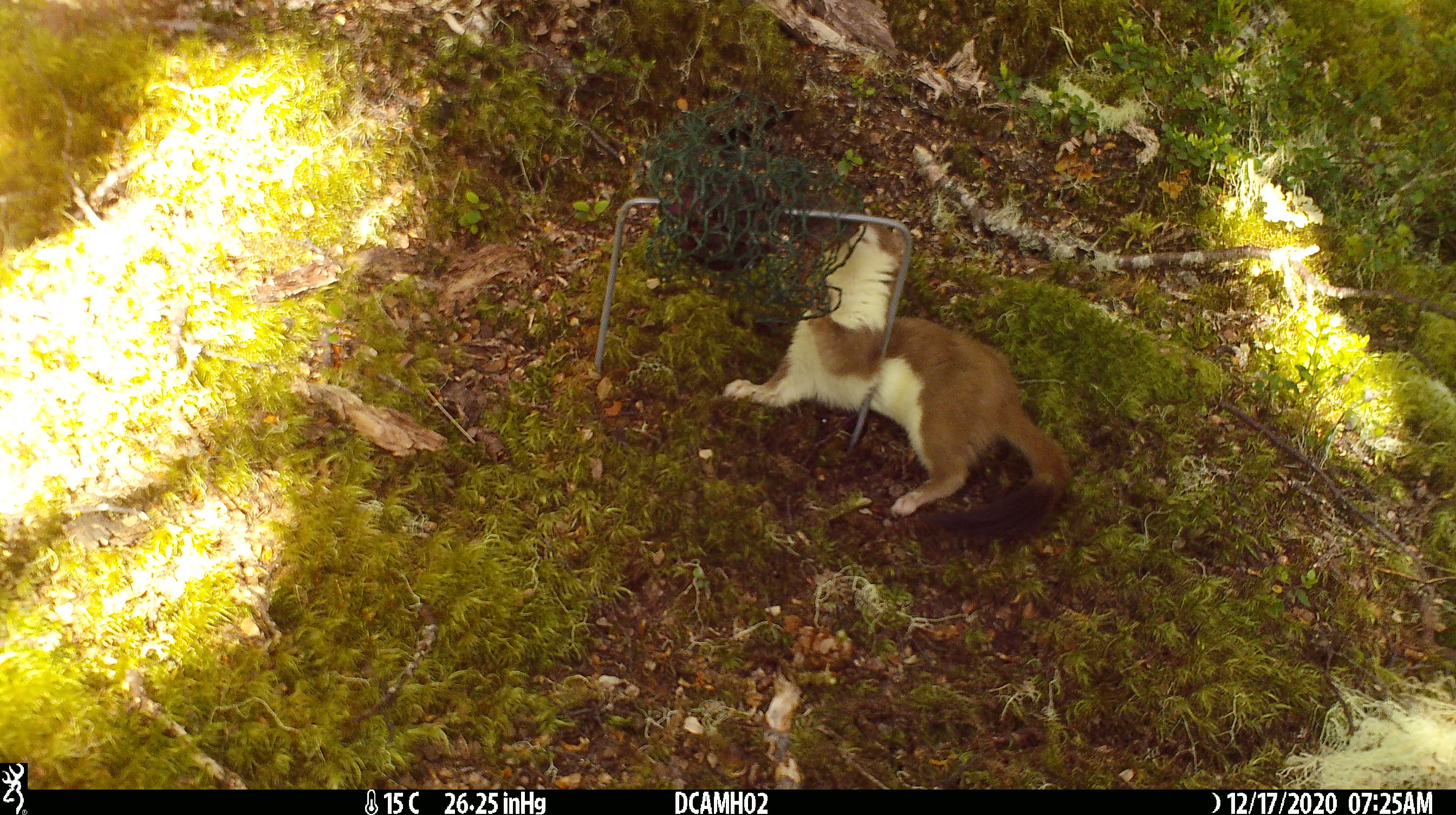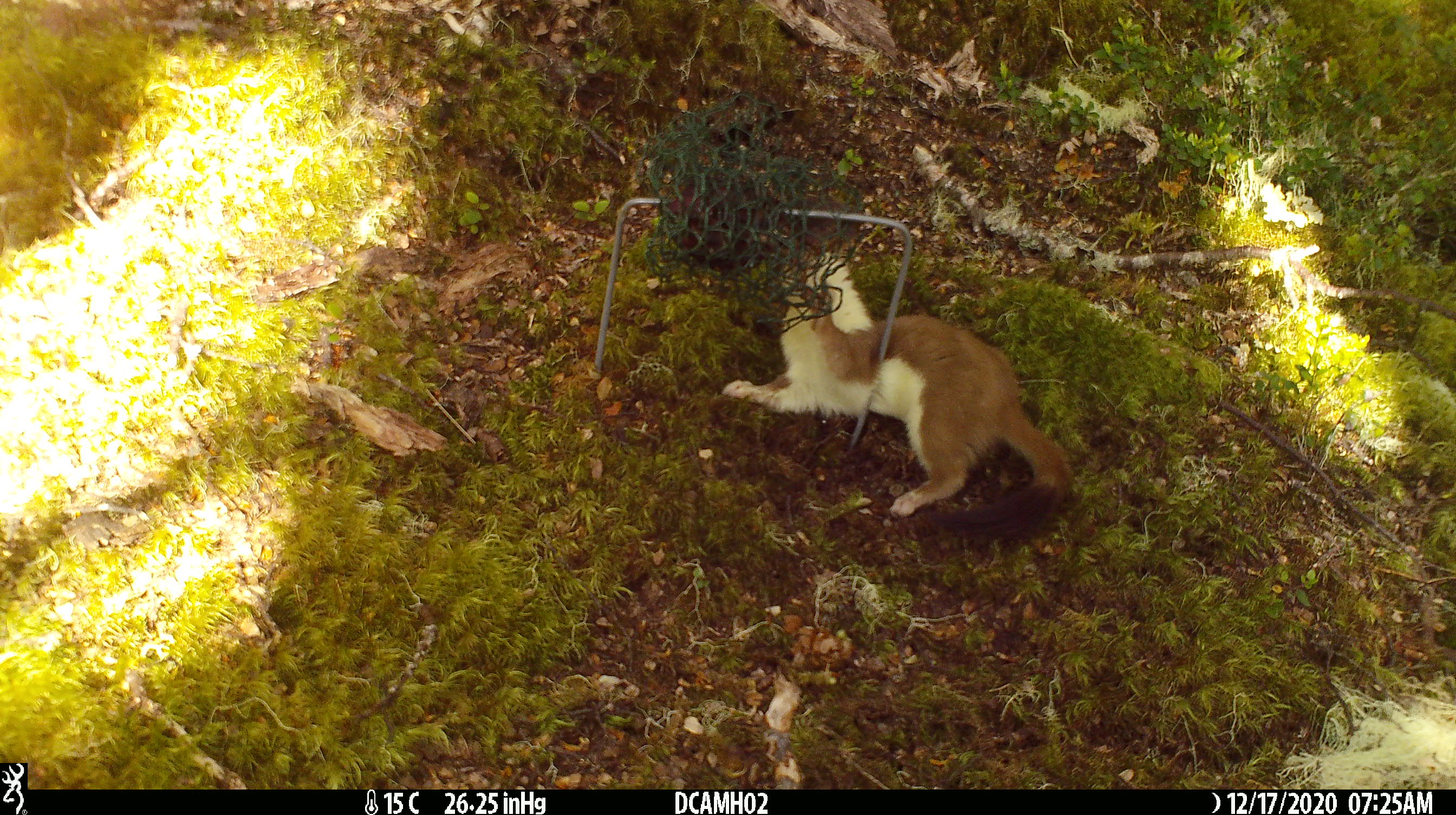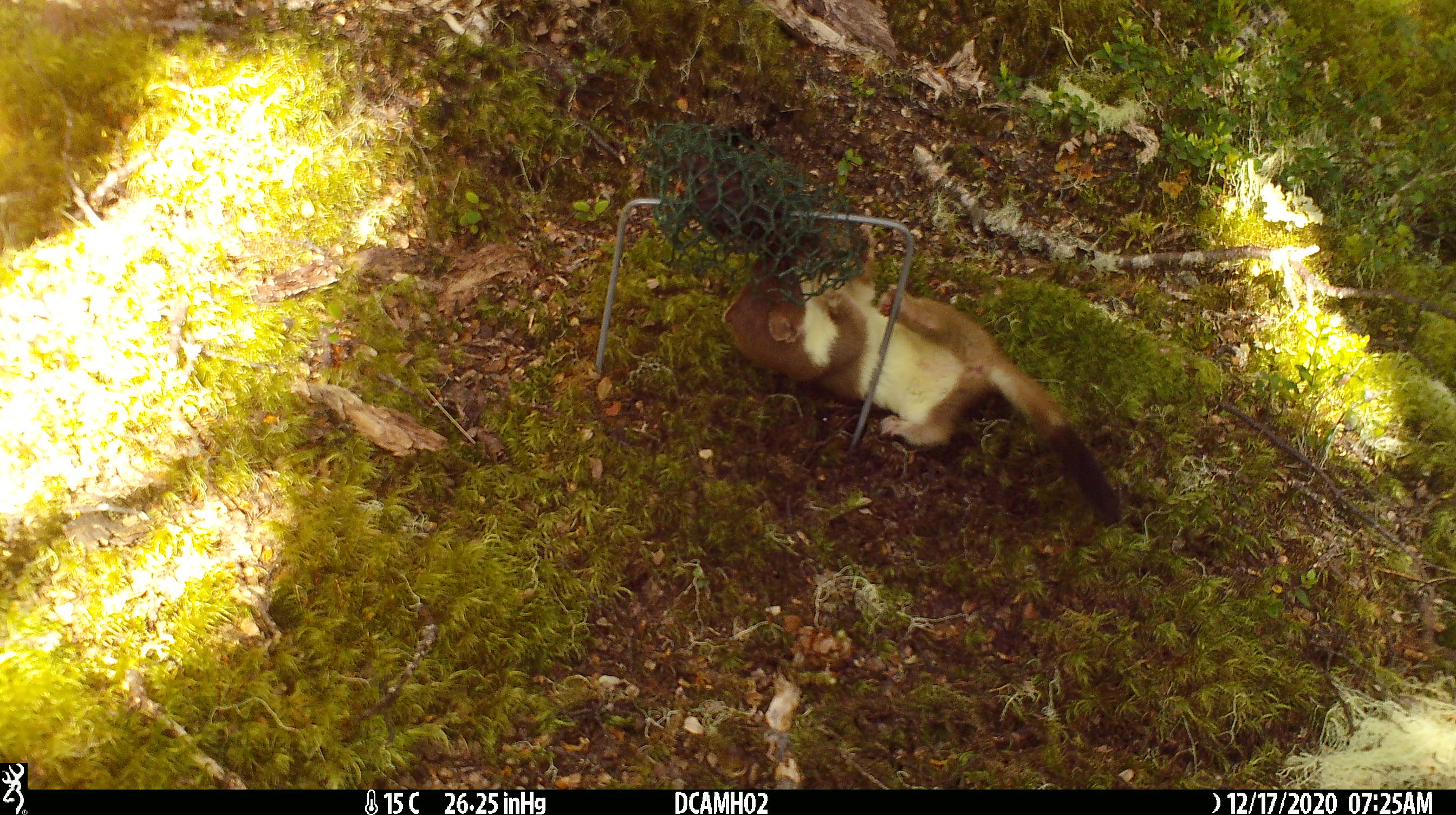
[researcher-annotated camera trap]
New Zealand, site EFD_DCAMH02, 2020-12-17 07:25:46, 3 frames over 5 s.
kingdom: Animalia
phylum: Chordata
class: Mammalia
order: Carnivora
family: Mustelidae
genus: Mustela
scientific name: Mustela erminea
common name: stoat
Stoat (Mustela erminea).